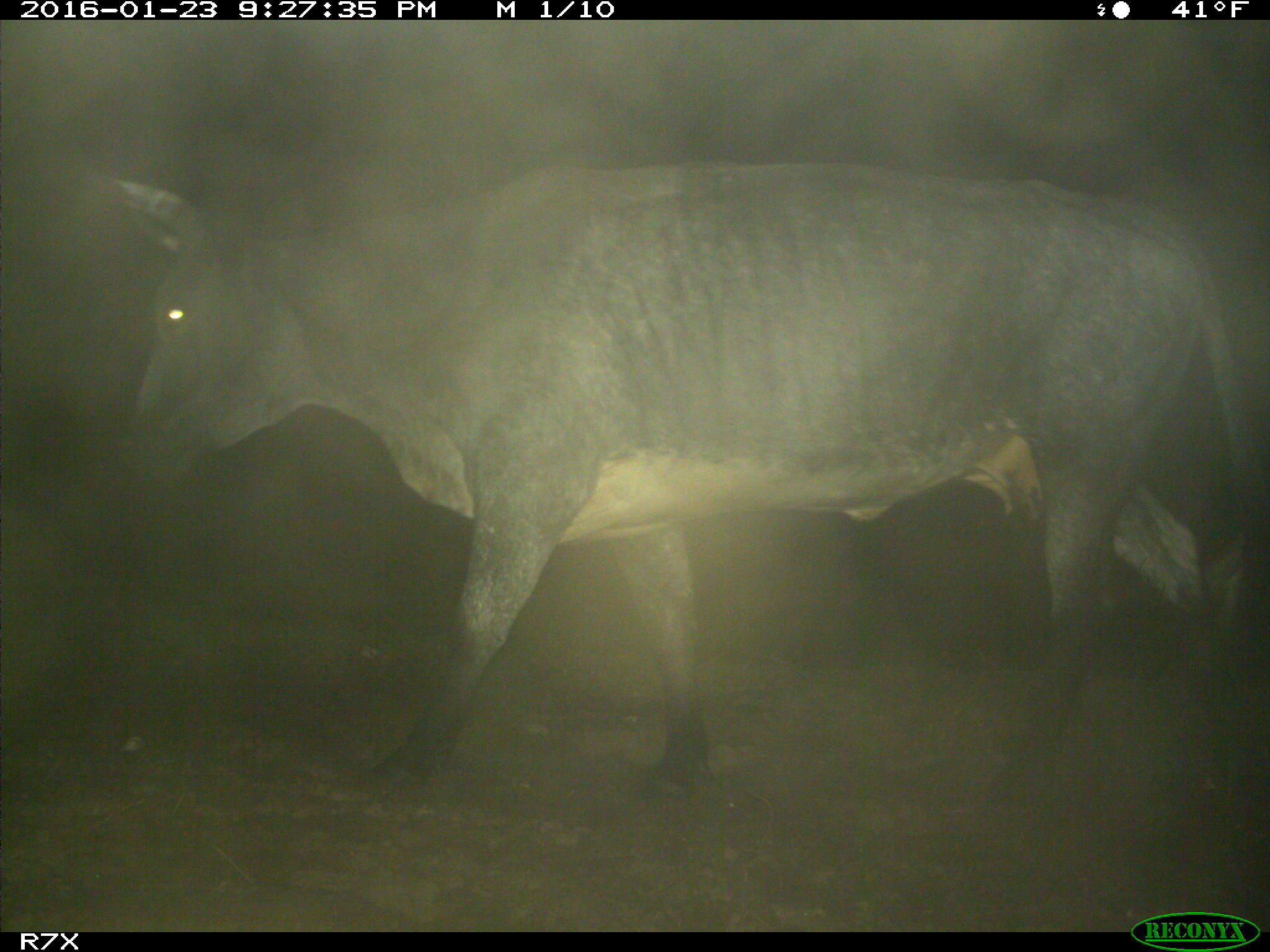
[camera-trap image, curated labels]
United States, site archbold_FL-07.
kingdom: Animalia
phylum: Chordata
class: Mammalia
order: Artiodactyla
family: Bovidae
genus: Bos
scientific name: Bos taurus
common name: domestic cow